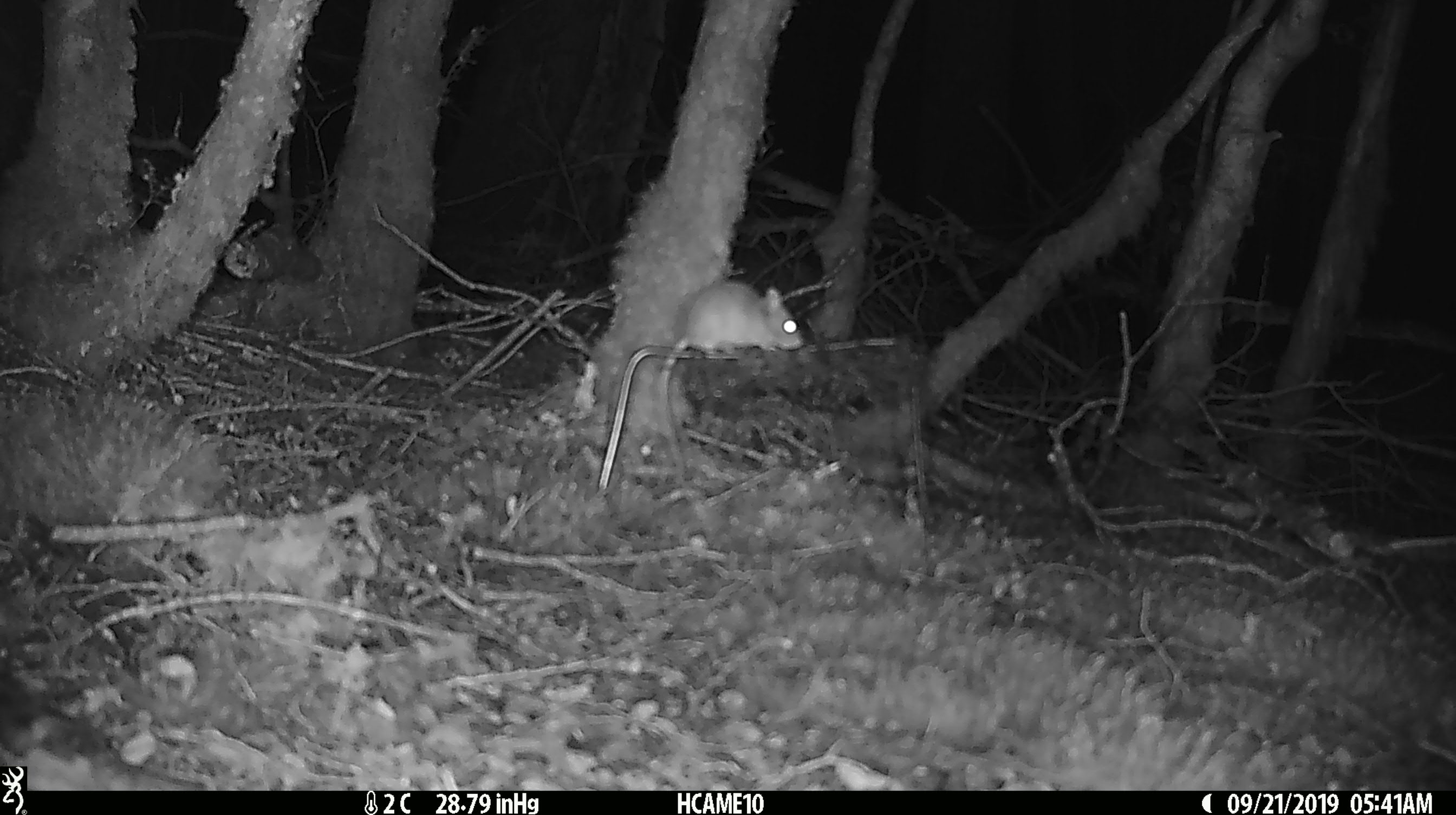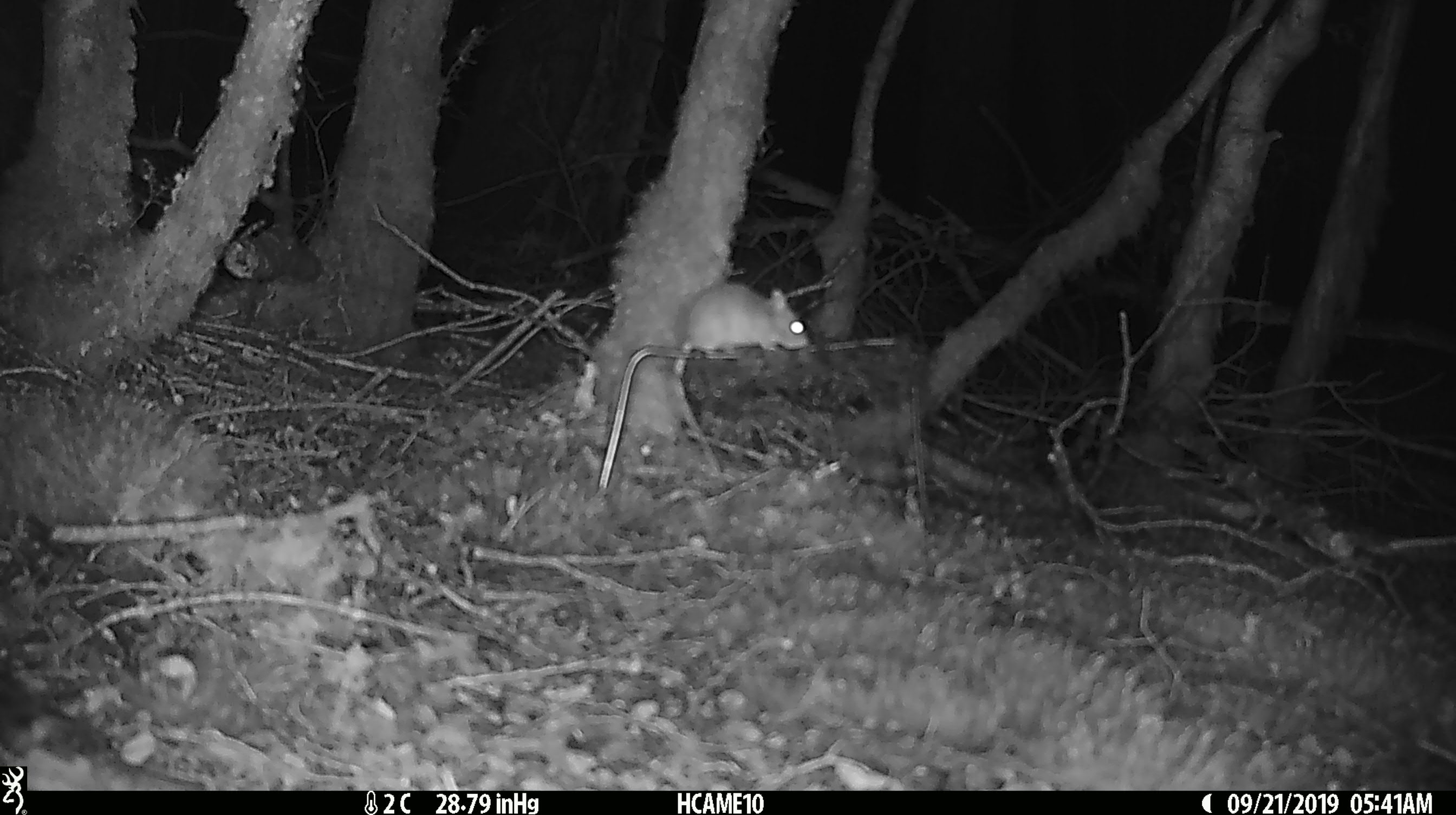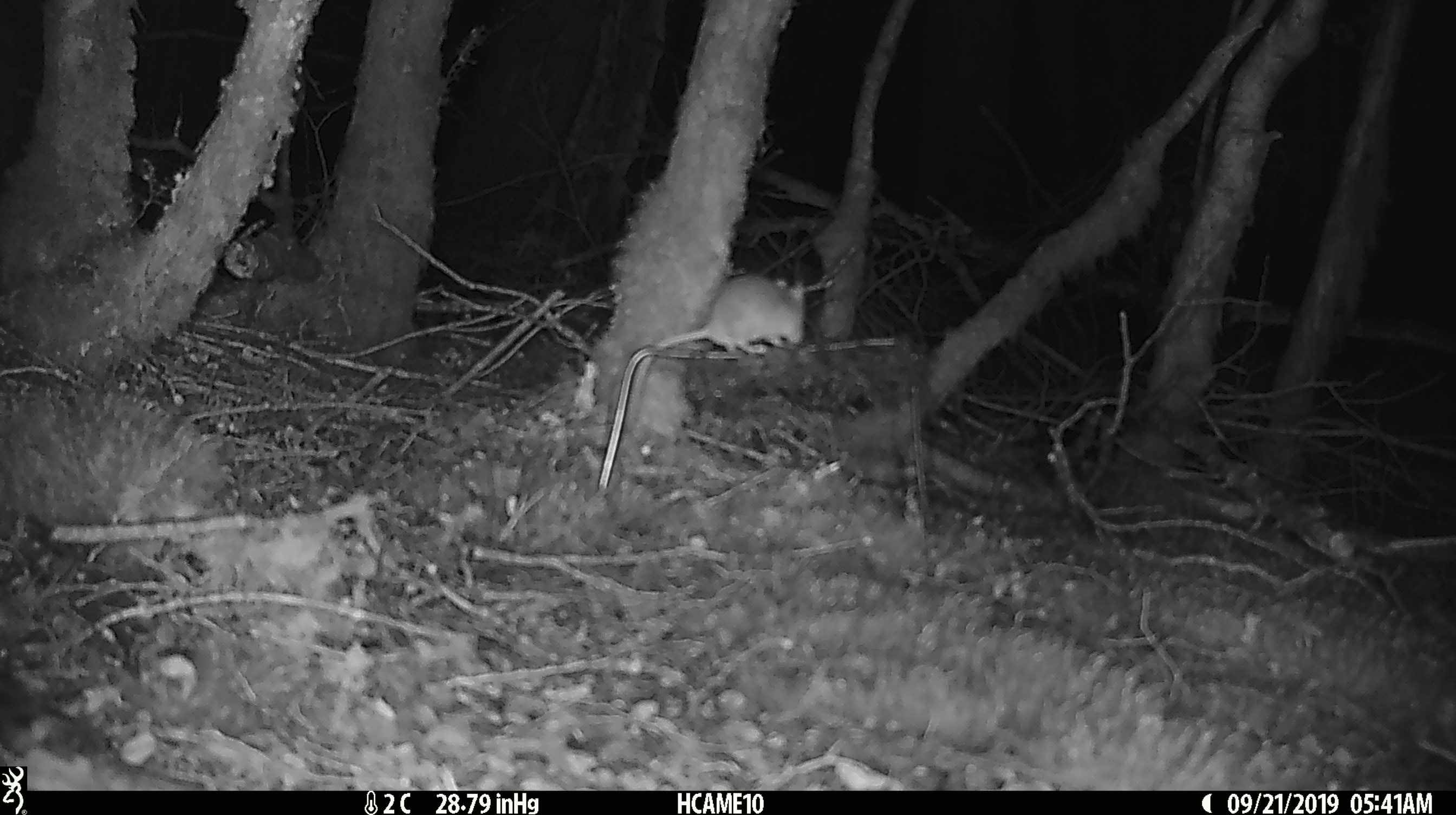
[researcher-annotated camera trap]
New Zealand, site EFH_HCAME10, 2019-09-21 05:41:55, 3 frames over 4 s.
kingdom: Animalia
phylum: Chordata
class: Mammalia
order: Rodentia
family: Muridae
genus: Mus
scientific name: Mus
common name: mouse